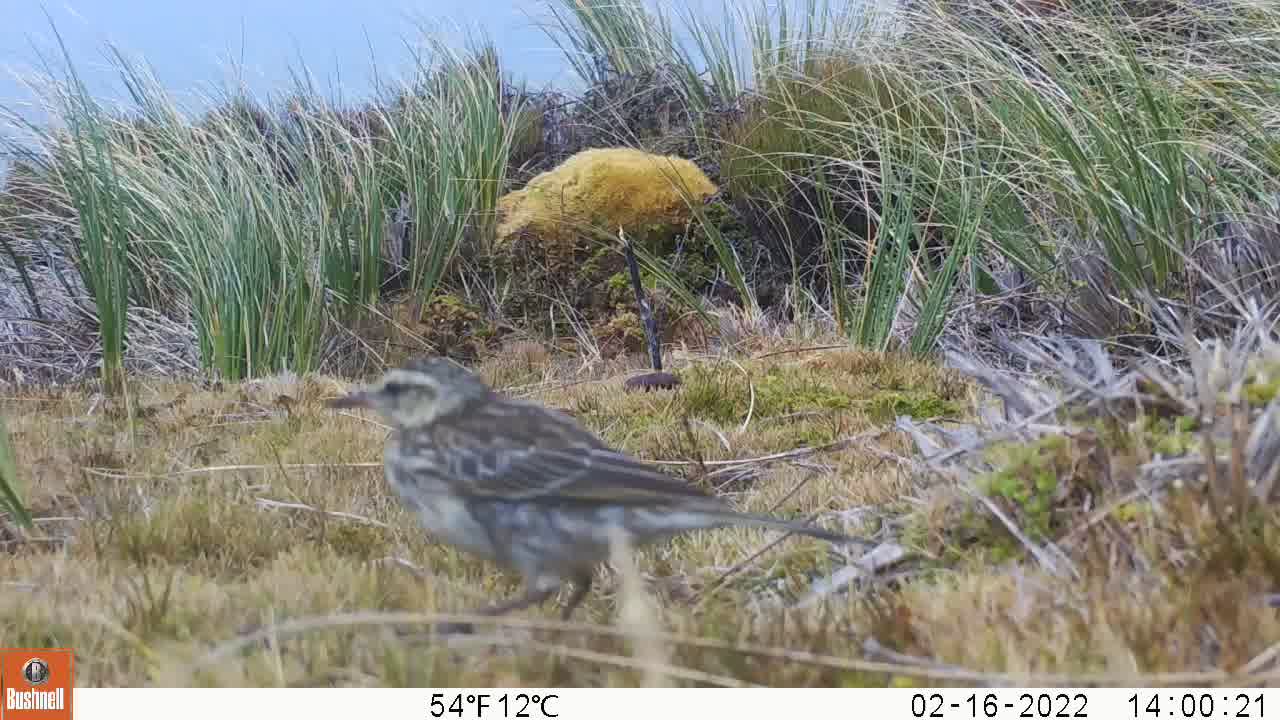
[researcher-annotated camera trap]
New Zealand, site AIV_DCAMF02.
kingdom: Animalia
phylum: Chordata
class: Aves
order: Passeriformes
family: Motacillidae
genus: Anthus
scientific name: Anthus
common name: pipit